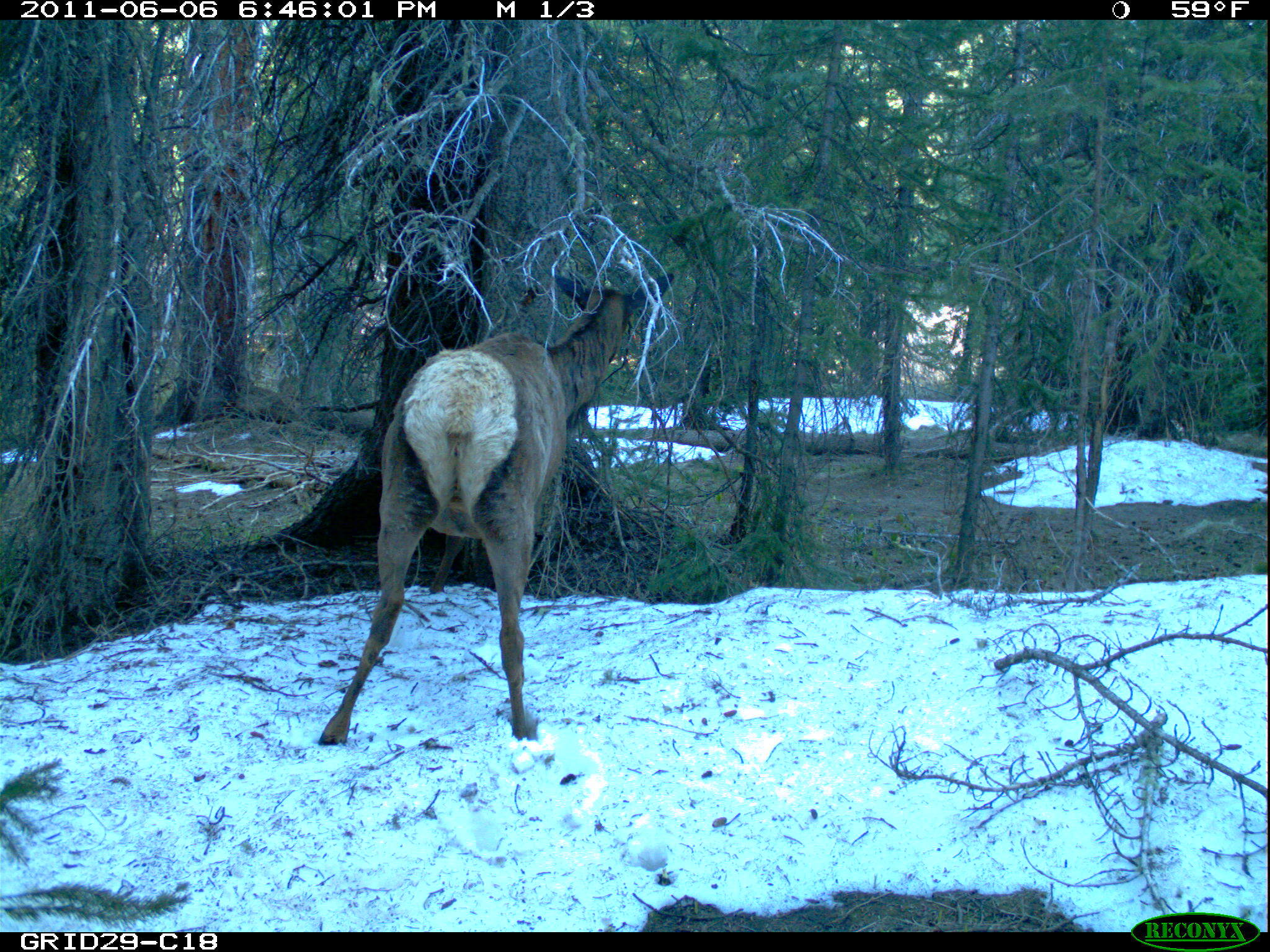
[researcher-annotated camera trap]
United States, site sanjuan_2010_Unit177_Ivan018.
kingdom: Animalia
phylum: Chordata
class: Mammalia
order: Artiodactyla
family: Cervidae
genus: Cervus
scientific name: Cervus elaphus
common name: red deer